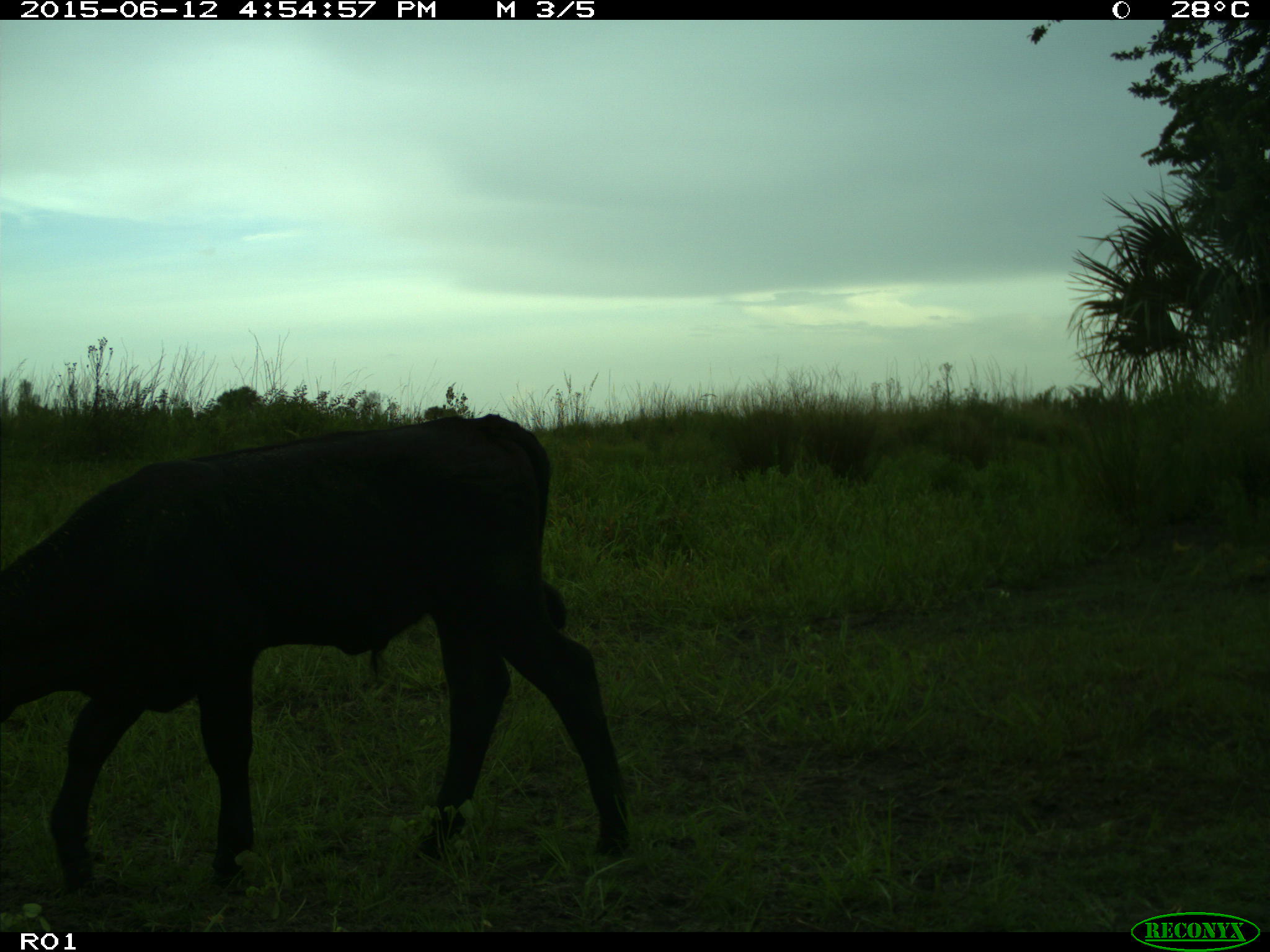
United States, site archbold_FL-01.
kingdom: Animalia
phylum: Chordata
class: Mammalia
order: Artiodactyla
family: Bovidae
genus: Bos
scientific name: Bos taurus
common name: domestic cow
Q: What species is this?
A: Bos taurus (domestic cow).